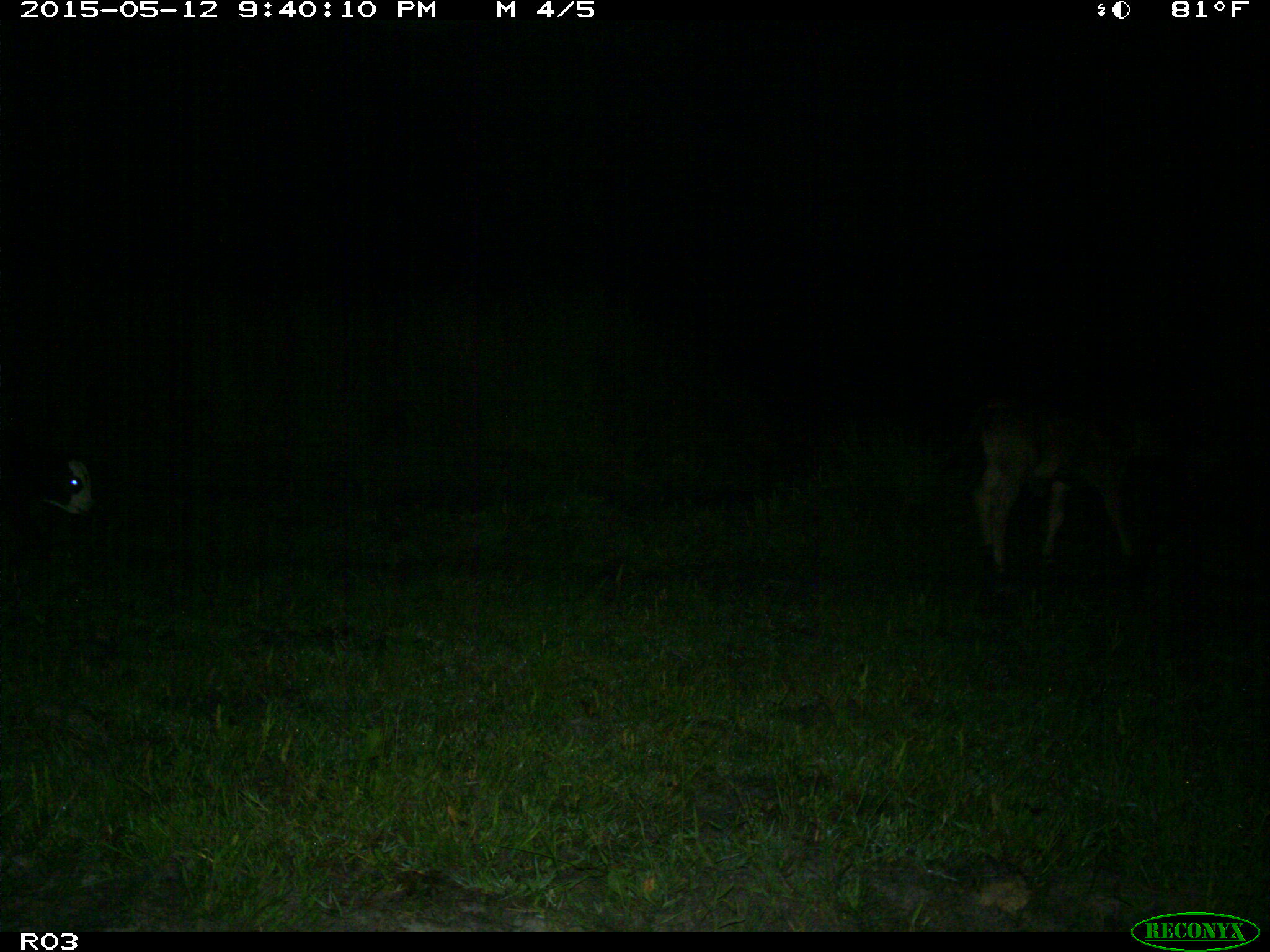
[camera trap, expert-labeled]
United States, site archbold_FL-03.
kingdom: Animalia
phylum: Chordata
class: Mammalia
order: Artiodactyla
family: Bovidae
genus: Bos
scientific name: Bos taurus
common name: domestic cow